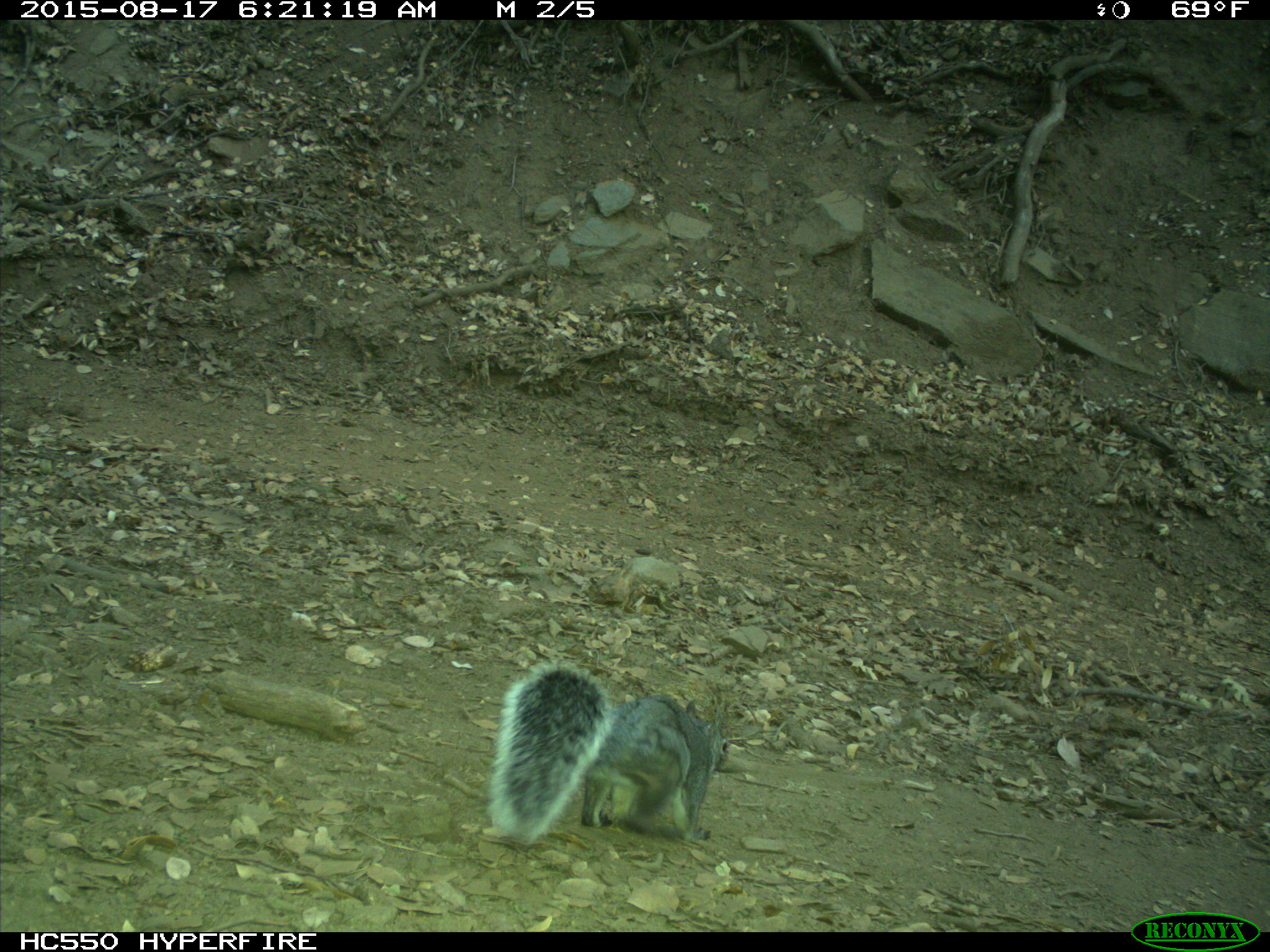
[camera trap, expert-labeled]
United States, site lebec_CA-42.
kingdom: Animalia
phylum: Chordata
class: Mammalia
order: Rodentia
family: Sciuridae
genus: Sciurus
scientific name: Sciurus carolinensis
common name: eastern gray squirrel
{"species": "Sciurus carolinensis (eastern gray squirrel)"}